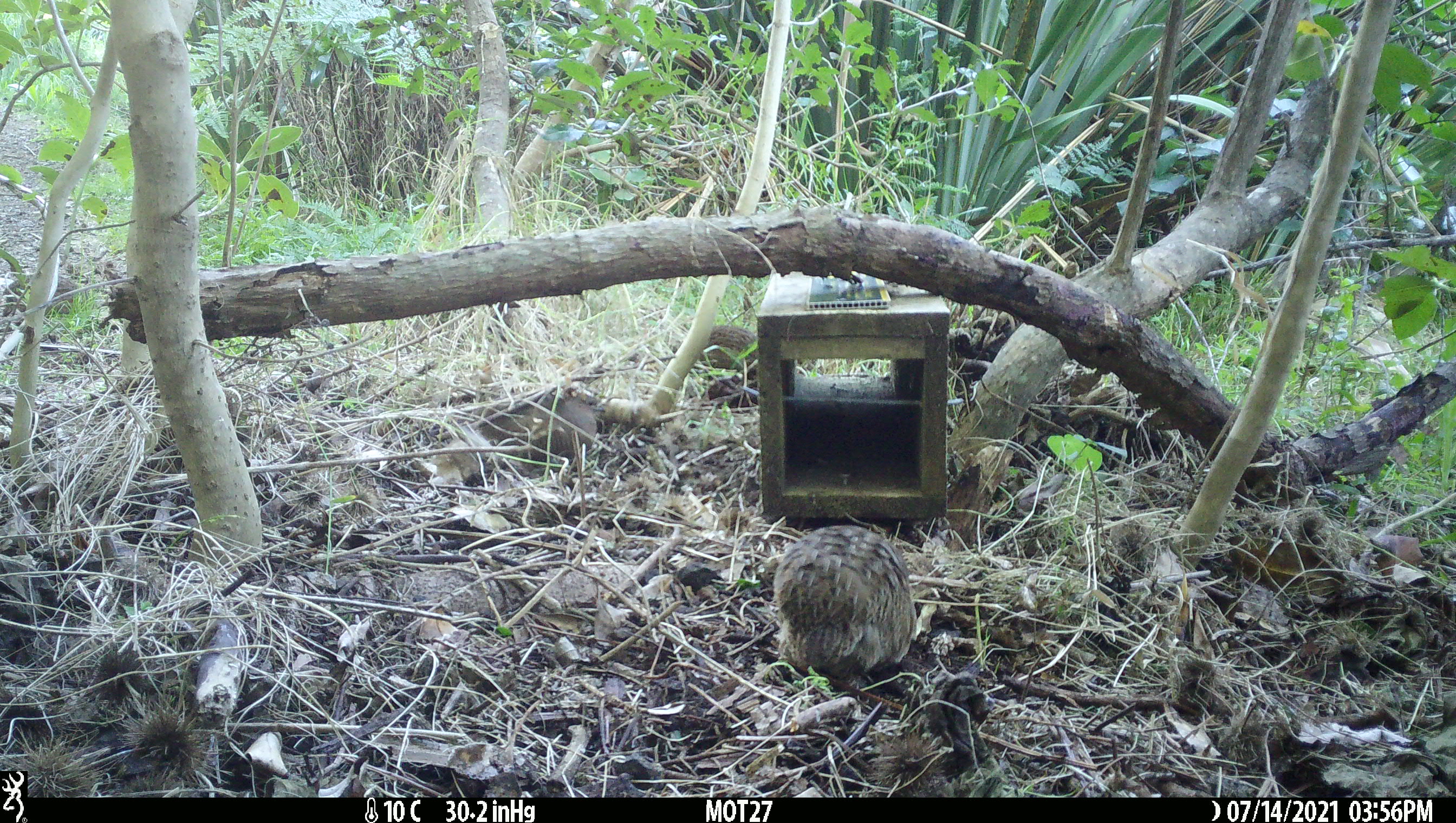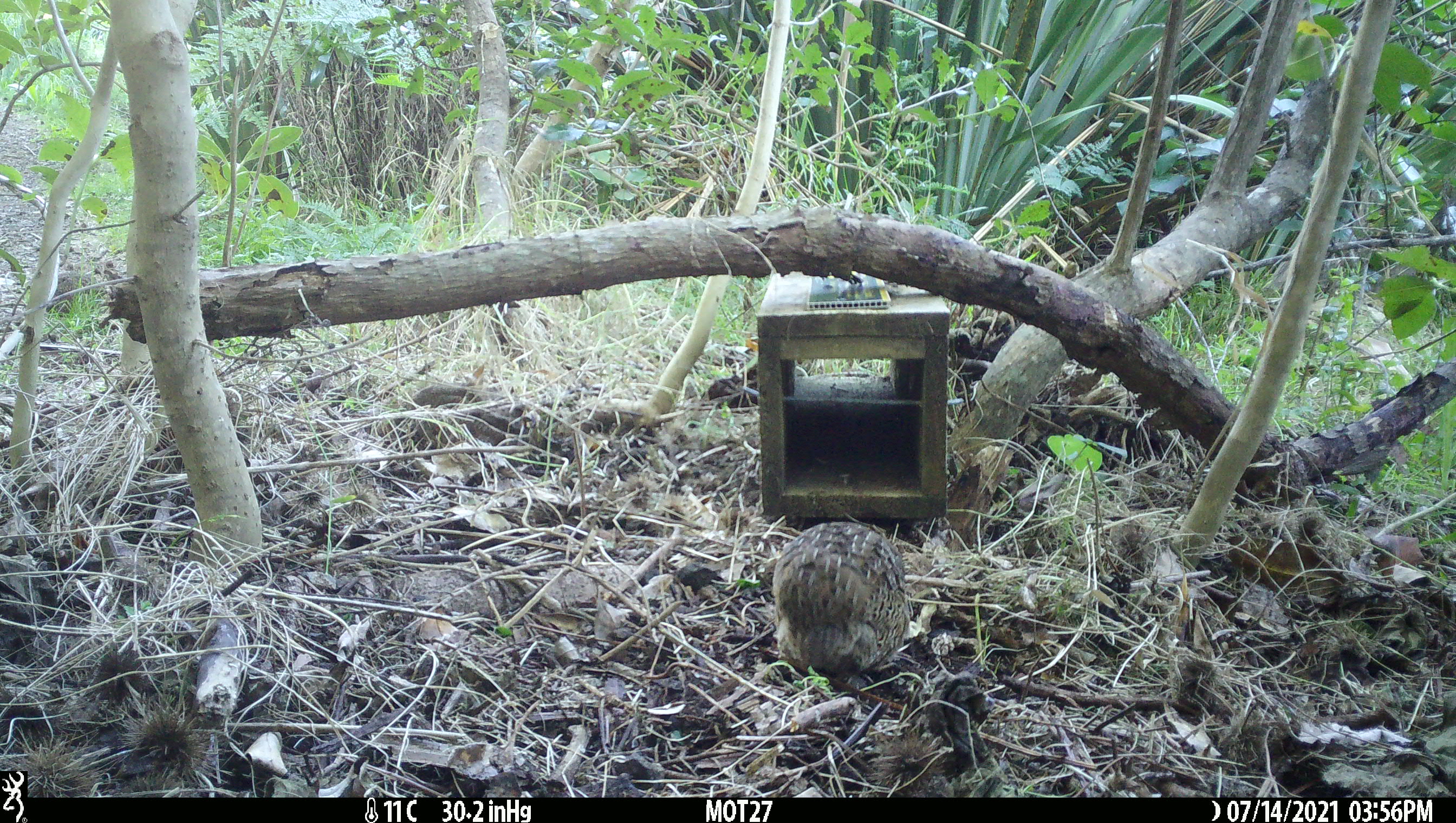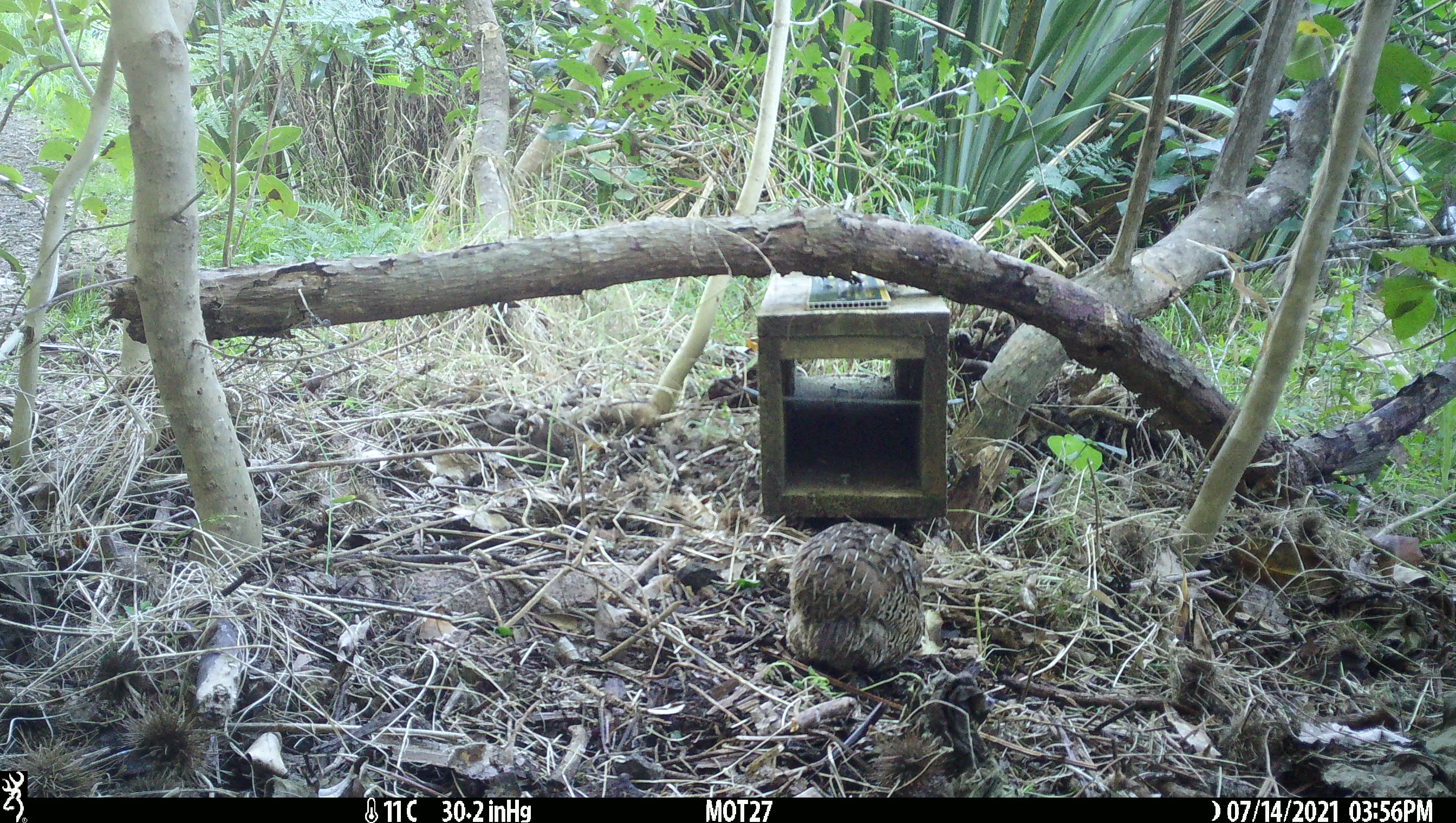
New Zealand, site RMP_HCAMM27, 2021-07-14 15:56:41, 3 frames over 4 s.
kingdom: Animalia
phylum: Chordata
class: Aves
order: Galliformes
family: Phasianidae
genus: Synoicus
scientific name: Synoicus ypsilophorus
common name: brown quail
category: quail brown